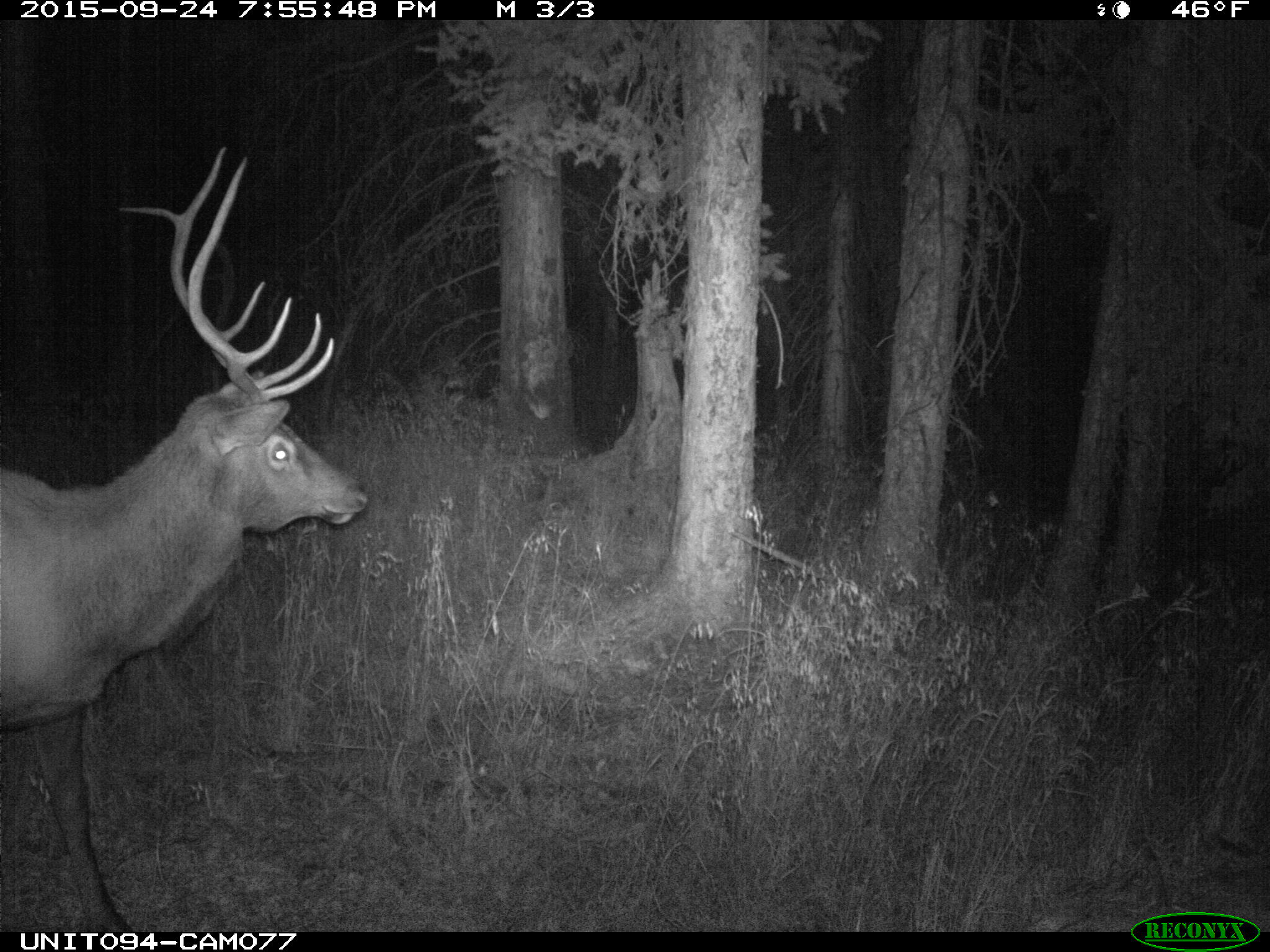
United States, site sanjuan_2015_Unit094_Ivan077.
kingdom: Animalia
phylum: Chordata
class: Mammalia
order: Artiodactyla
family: Cervidae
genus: Cervus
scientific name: Cervus elaphus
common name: red deer